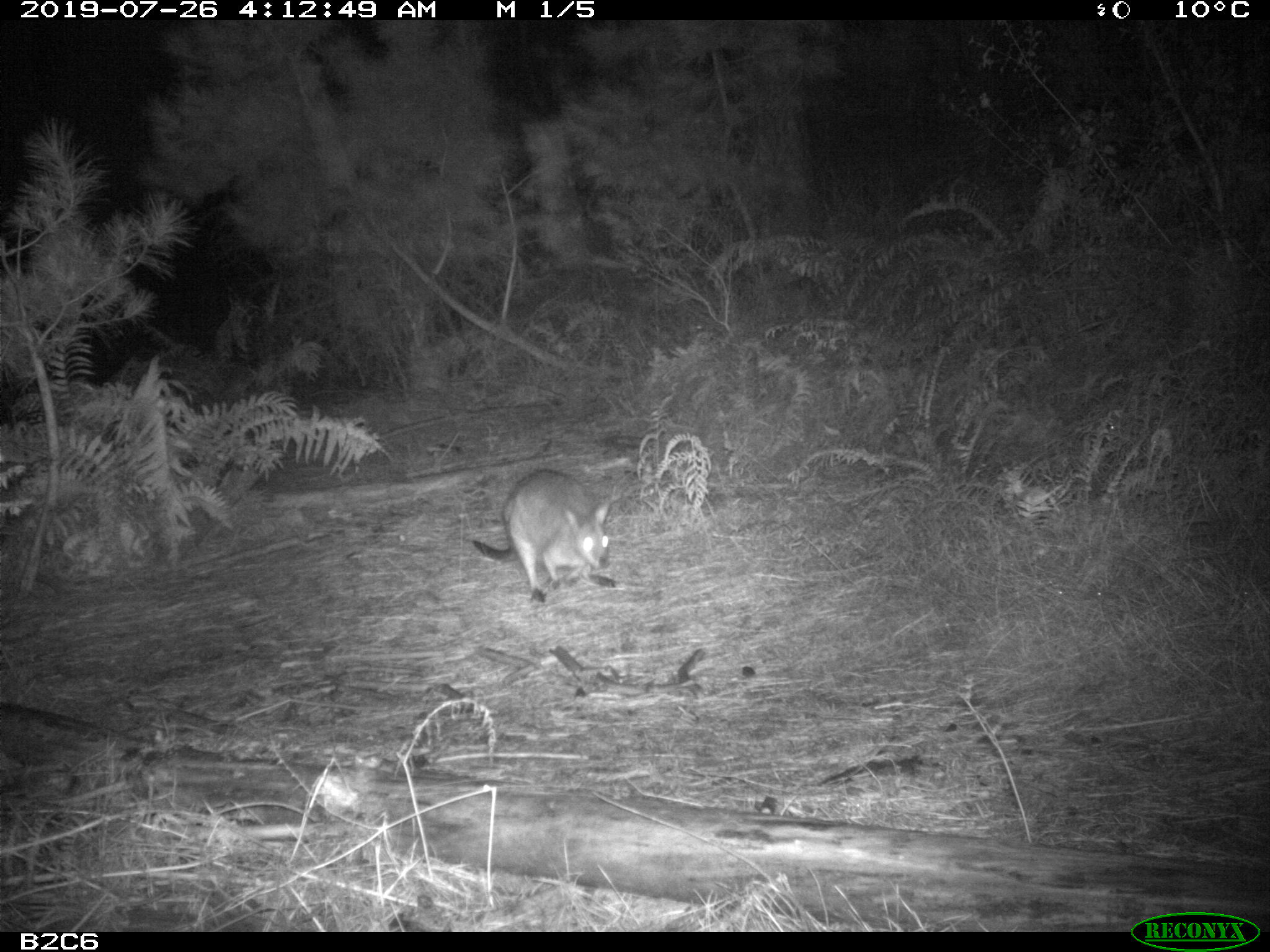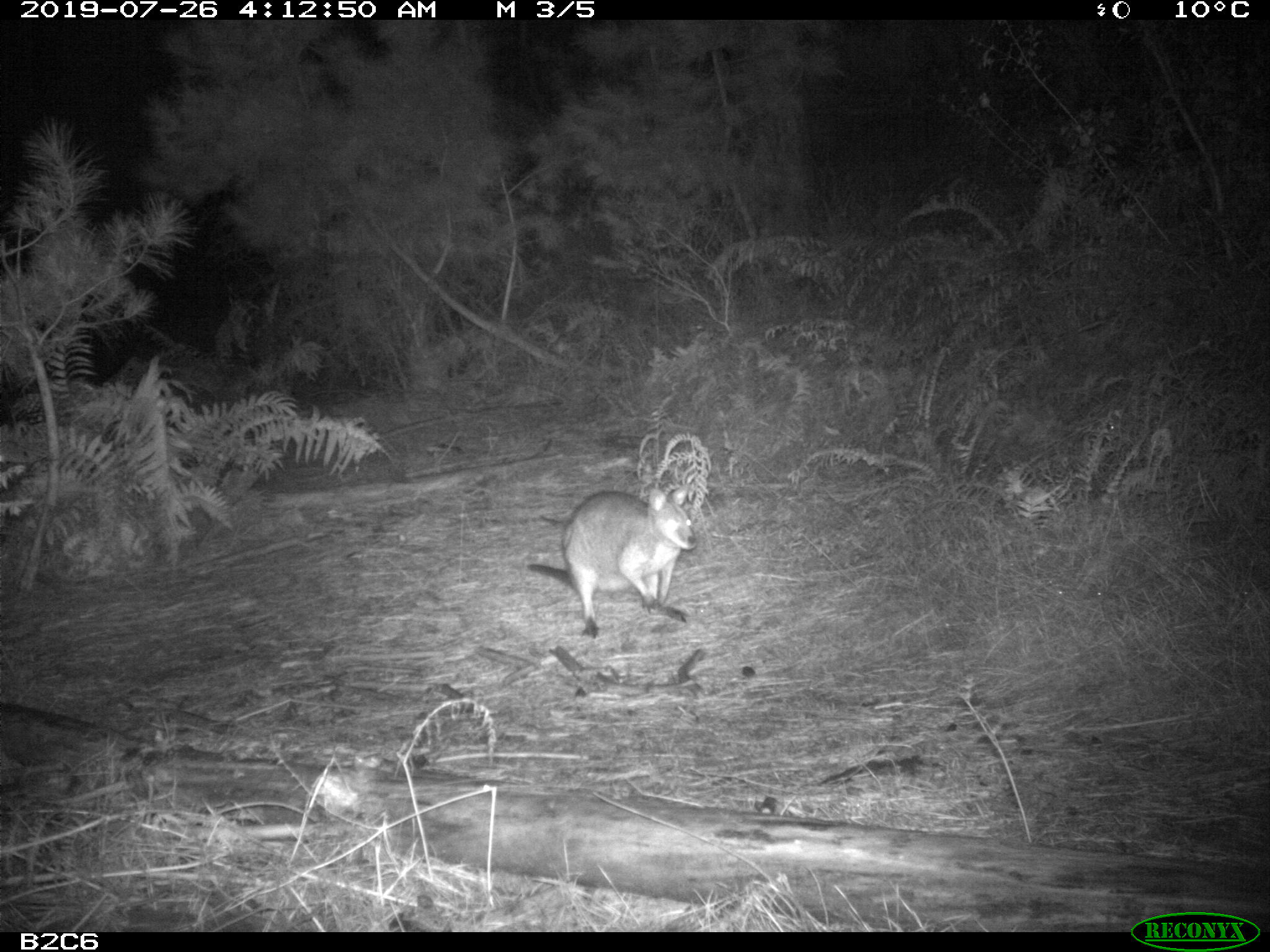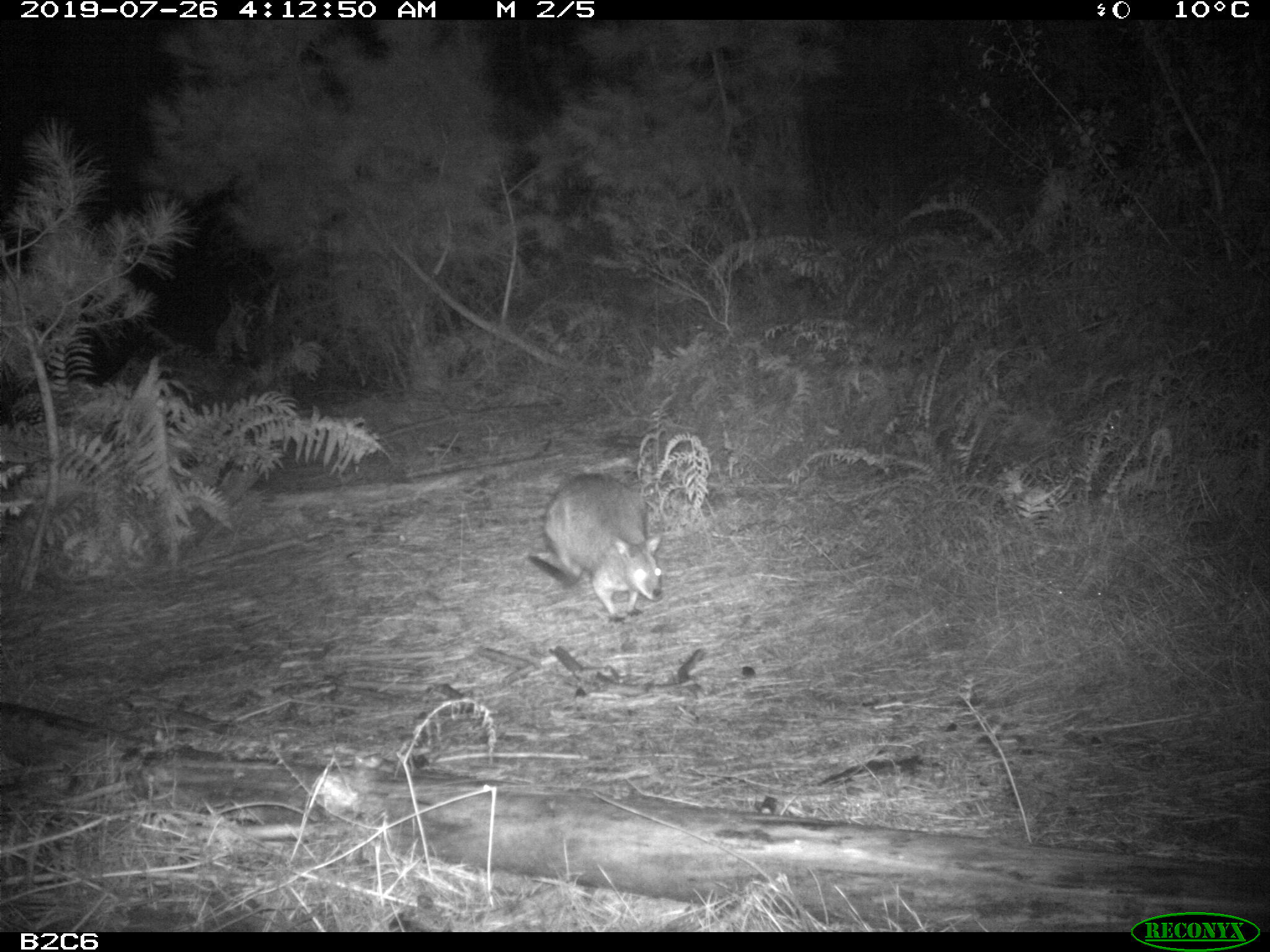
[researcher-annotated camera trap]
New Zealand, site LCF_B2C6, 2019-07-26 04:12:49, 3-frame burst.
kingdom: Animalia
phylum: Chordata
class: Mammalia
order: Diprotodontia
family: Macropodidae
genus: Notamacropus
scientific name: Notamacropus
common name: wallaby